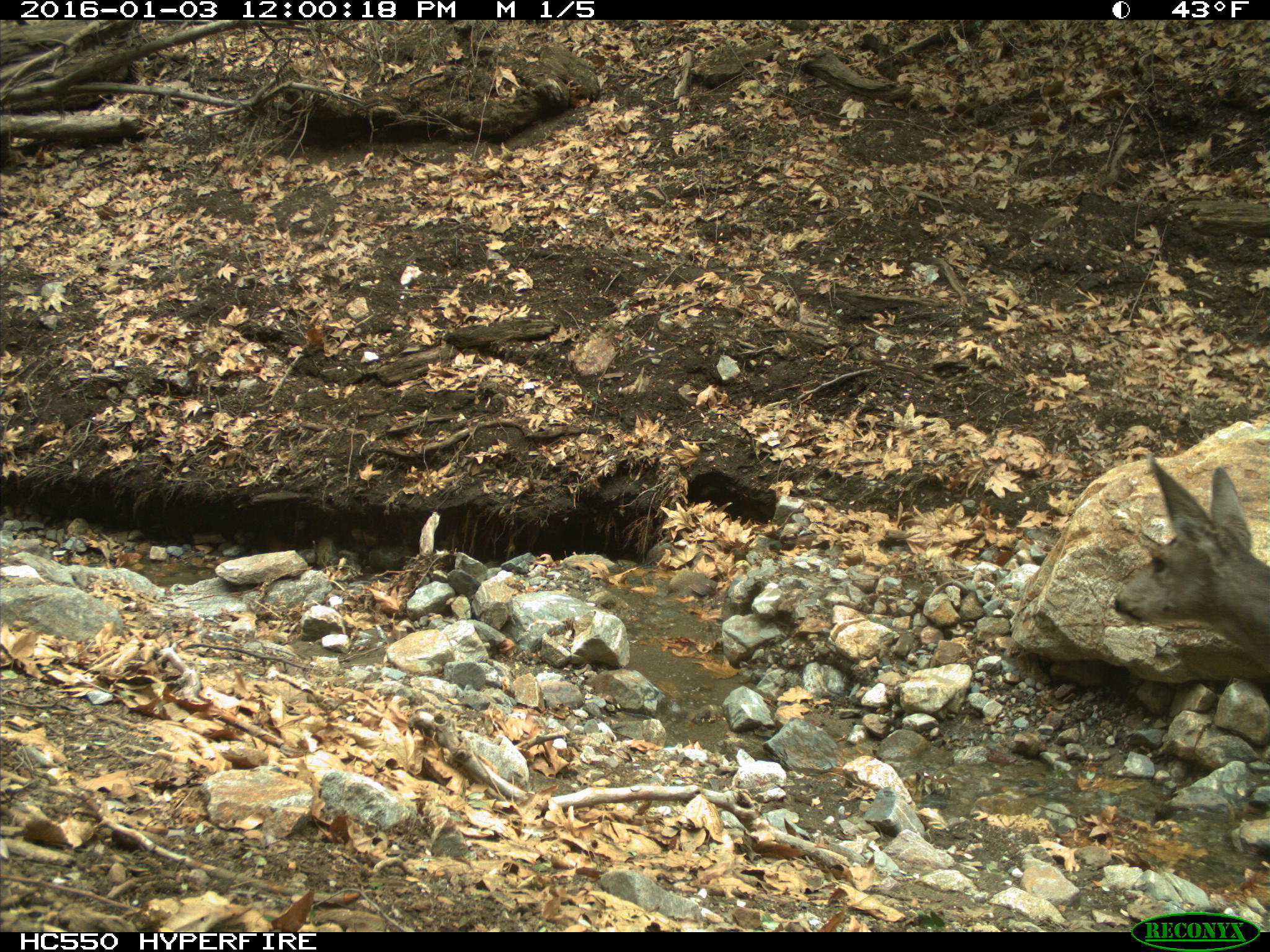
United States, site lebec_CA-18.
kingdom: Animalia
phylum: Chordata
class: Mammalia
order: Artiodactyla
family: Cervidae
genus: Odocoileus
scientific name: Odocoileus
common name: deer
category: unidentified deer